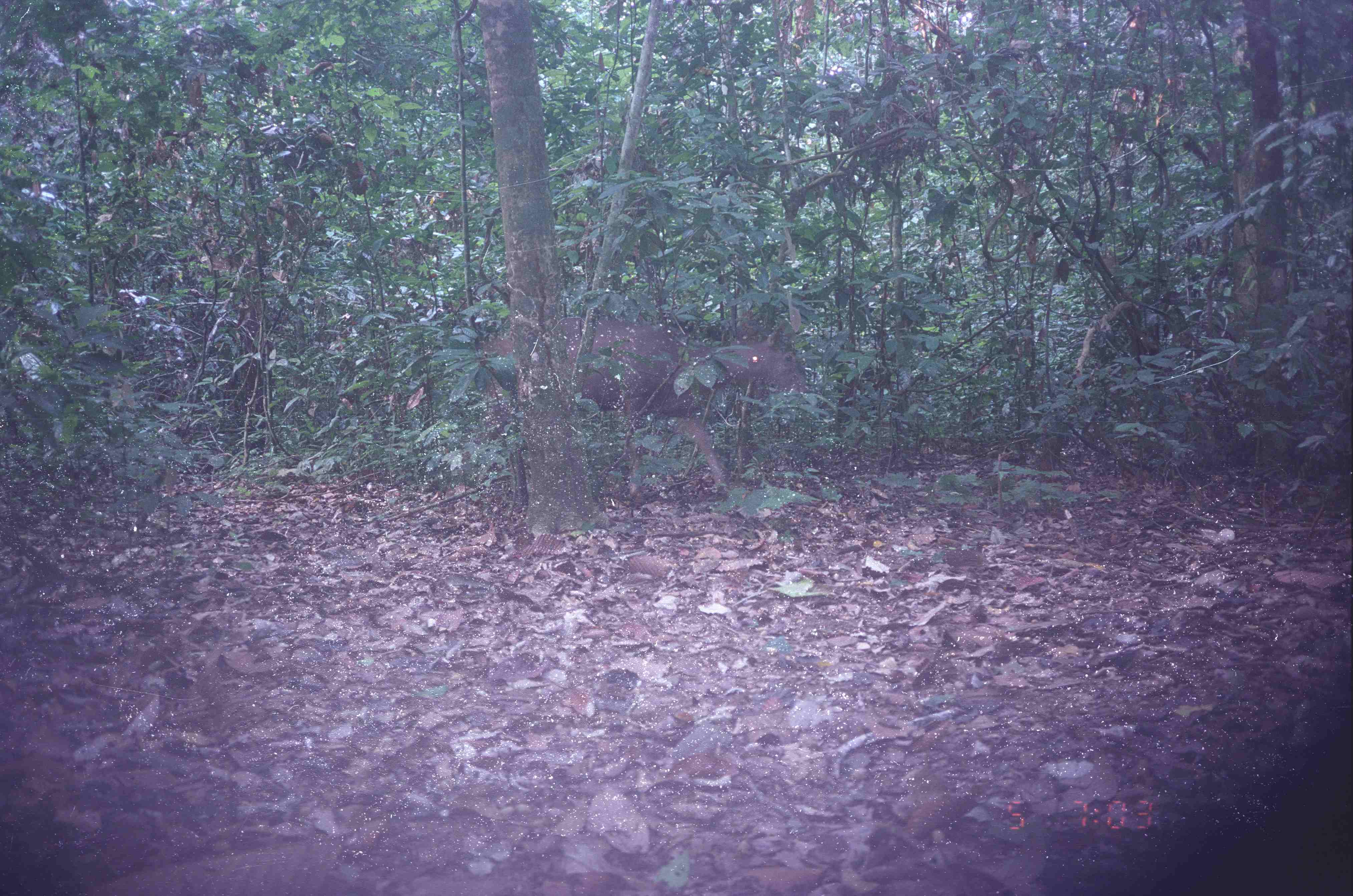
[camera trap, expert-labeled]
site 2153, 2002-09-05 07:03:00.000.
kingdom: Animalia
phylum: Chordata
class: Mammalia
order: Artiodactyla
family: Cervidae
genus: Rusa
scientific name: Rusa unicolor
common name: sambar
Rusa unicolor (sambar), count 1.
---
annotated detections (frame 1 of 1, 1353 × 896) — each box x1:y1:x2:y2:
rusa unicolor: 480:319:807:509